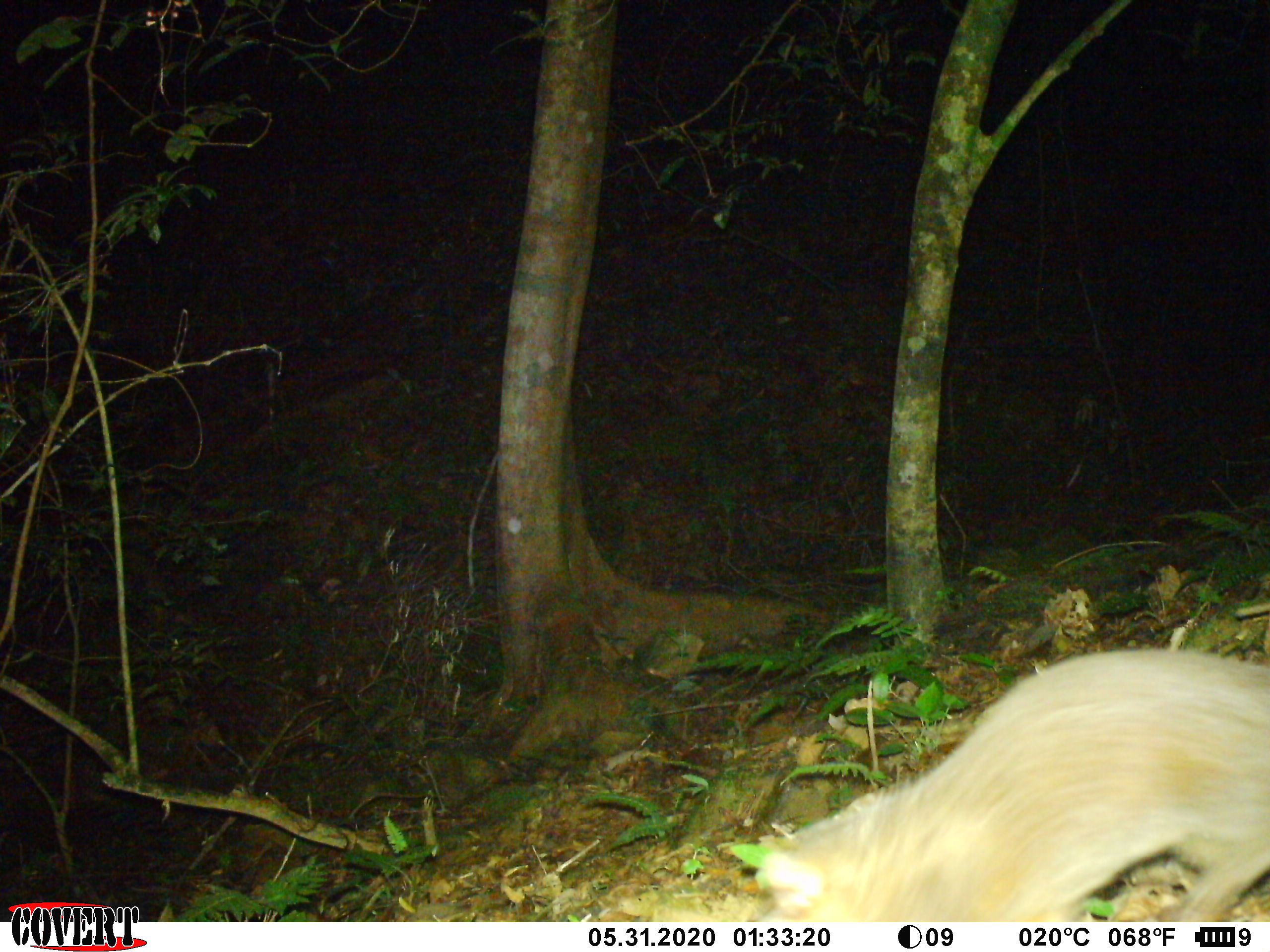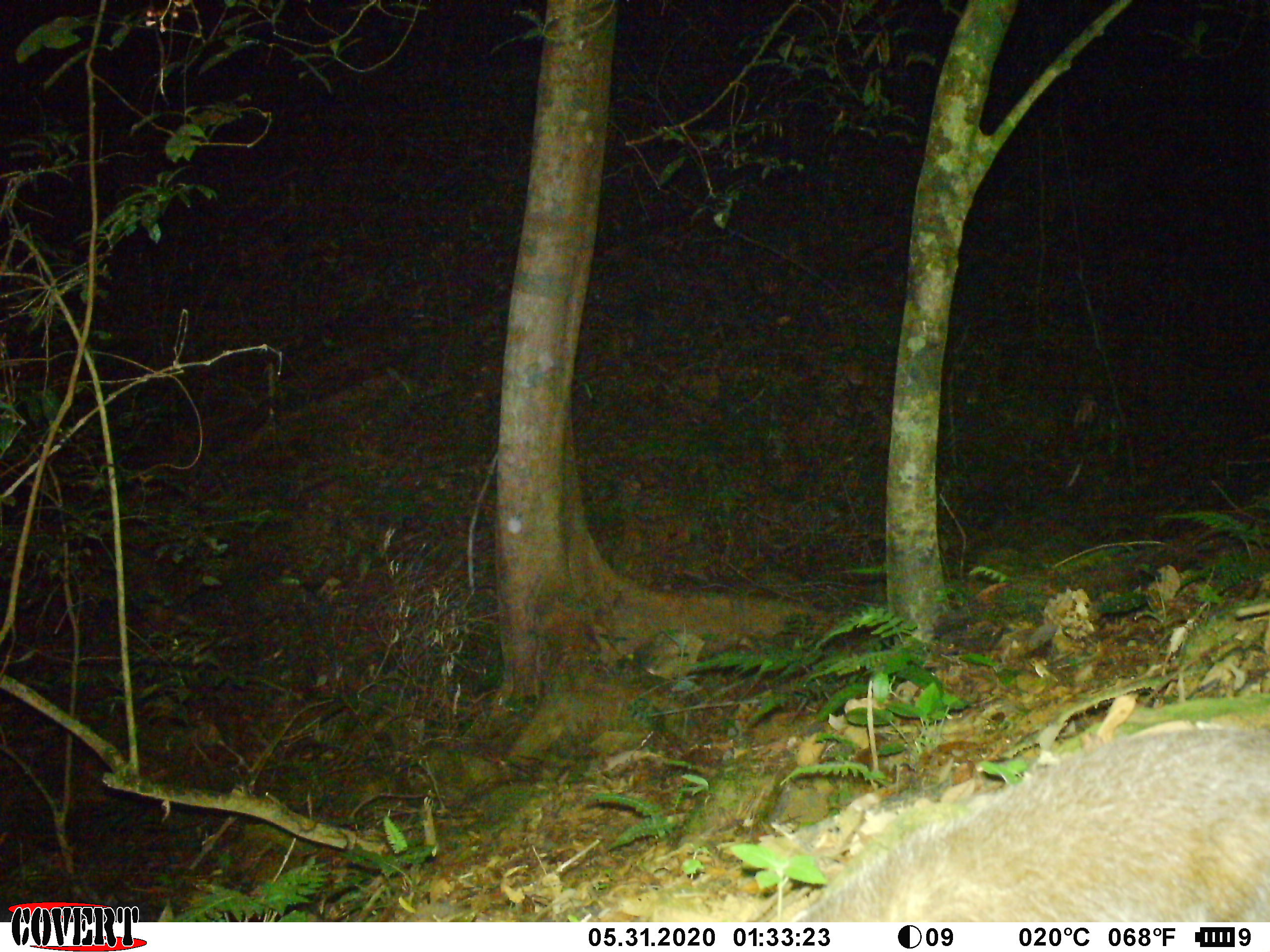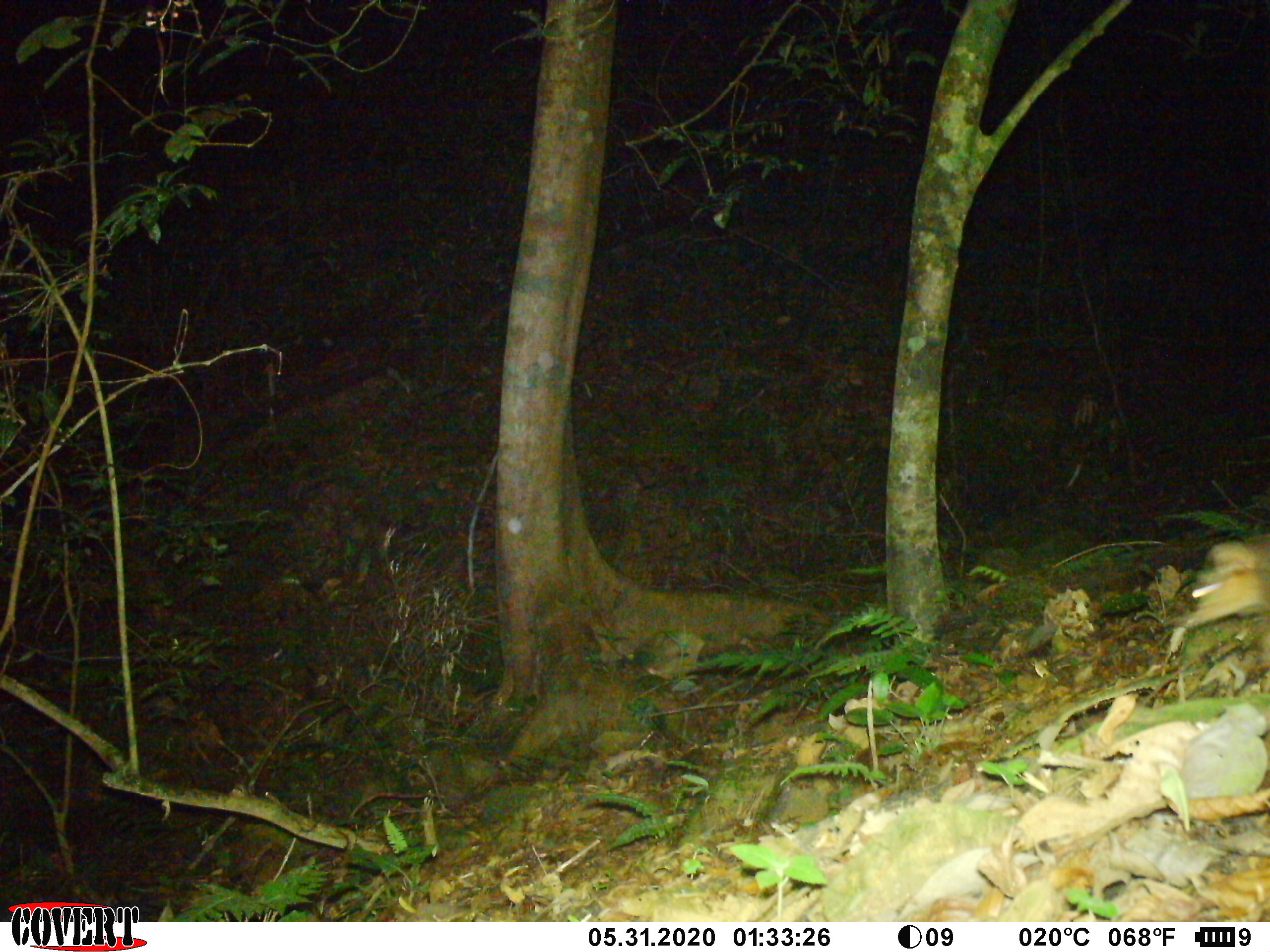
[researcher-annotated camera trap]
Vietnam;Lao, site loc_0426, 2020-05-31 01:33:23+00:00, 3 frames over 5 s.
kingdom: Animalia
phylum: Chordata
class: Mammalia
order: Carnivora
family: Mustelidae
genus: Melogale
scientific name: Melogale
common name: ferret badger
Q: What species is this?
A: Ferret badger (Melogale).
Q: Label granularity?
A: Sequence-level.